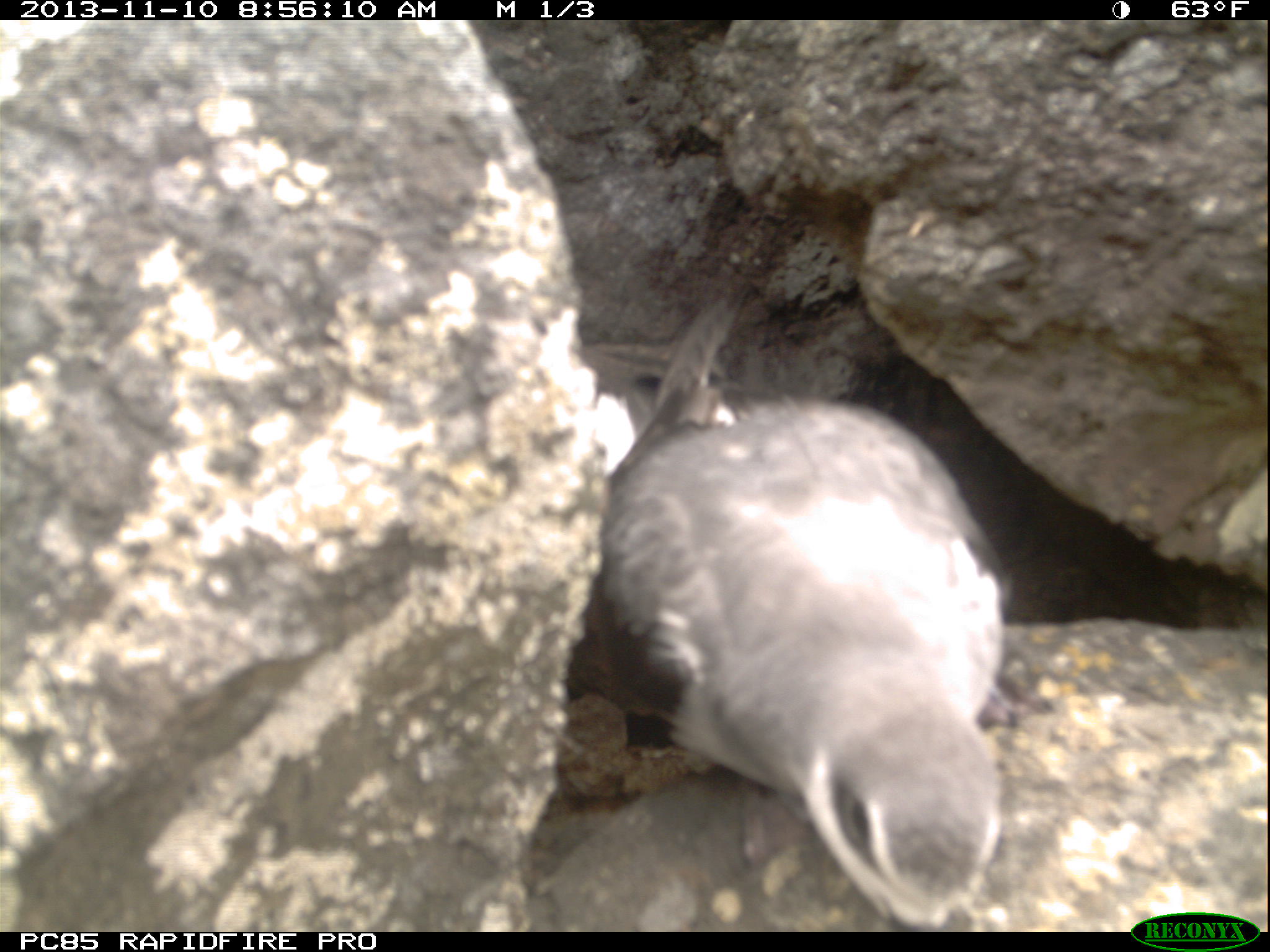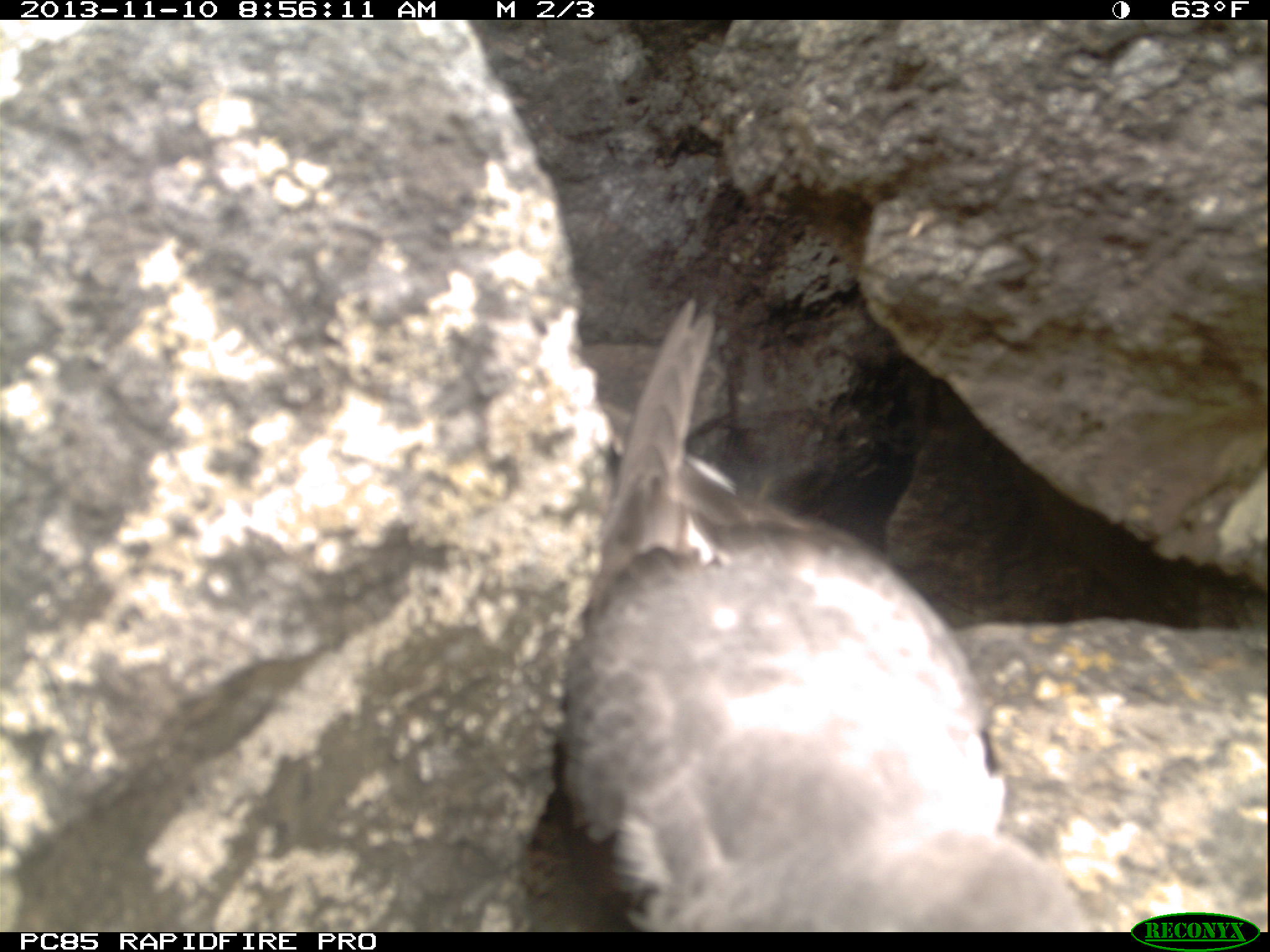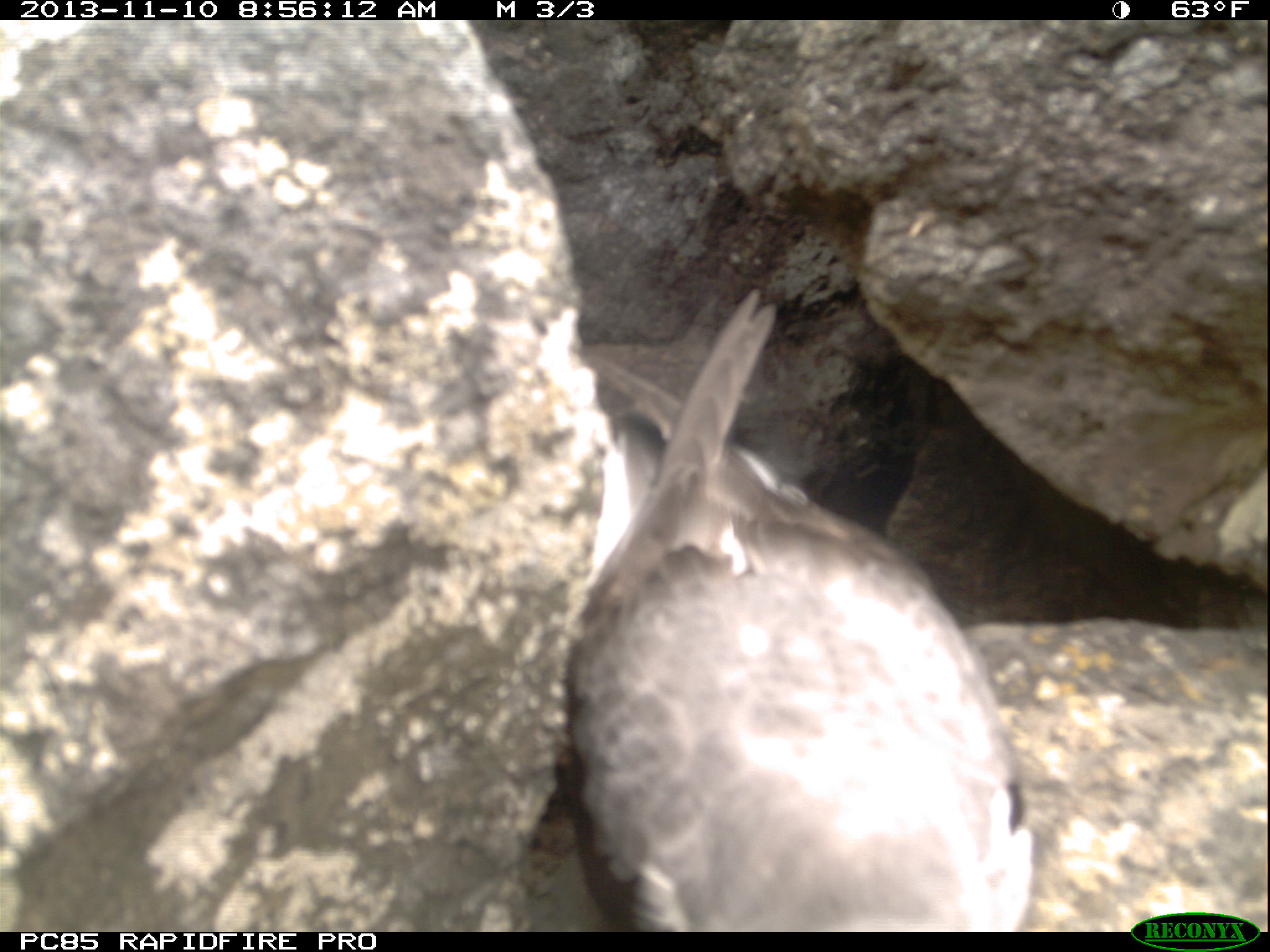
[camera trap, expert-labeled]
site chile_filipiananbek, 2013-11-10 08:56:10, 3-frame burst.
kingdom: Animalia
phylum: Chordata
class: Aves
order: Procellariiformes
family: Procellariidae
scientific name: Procellariidae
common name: petrel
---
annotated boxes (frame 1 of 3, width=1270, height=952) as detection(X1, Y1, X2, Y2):
petrel: detection(559, 309, 1013, 927)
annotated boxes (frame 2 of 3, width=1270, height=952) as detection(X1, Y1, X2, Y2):
petrel: detection(550, 316, 1105, 926)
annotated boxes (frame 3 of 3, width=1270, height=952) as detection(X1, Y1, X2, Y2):
petrel: detection(548, 313, 1037, 927)